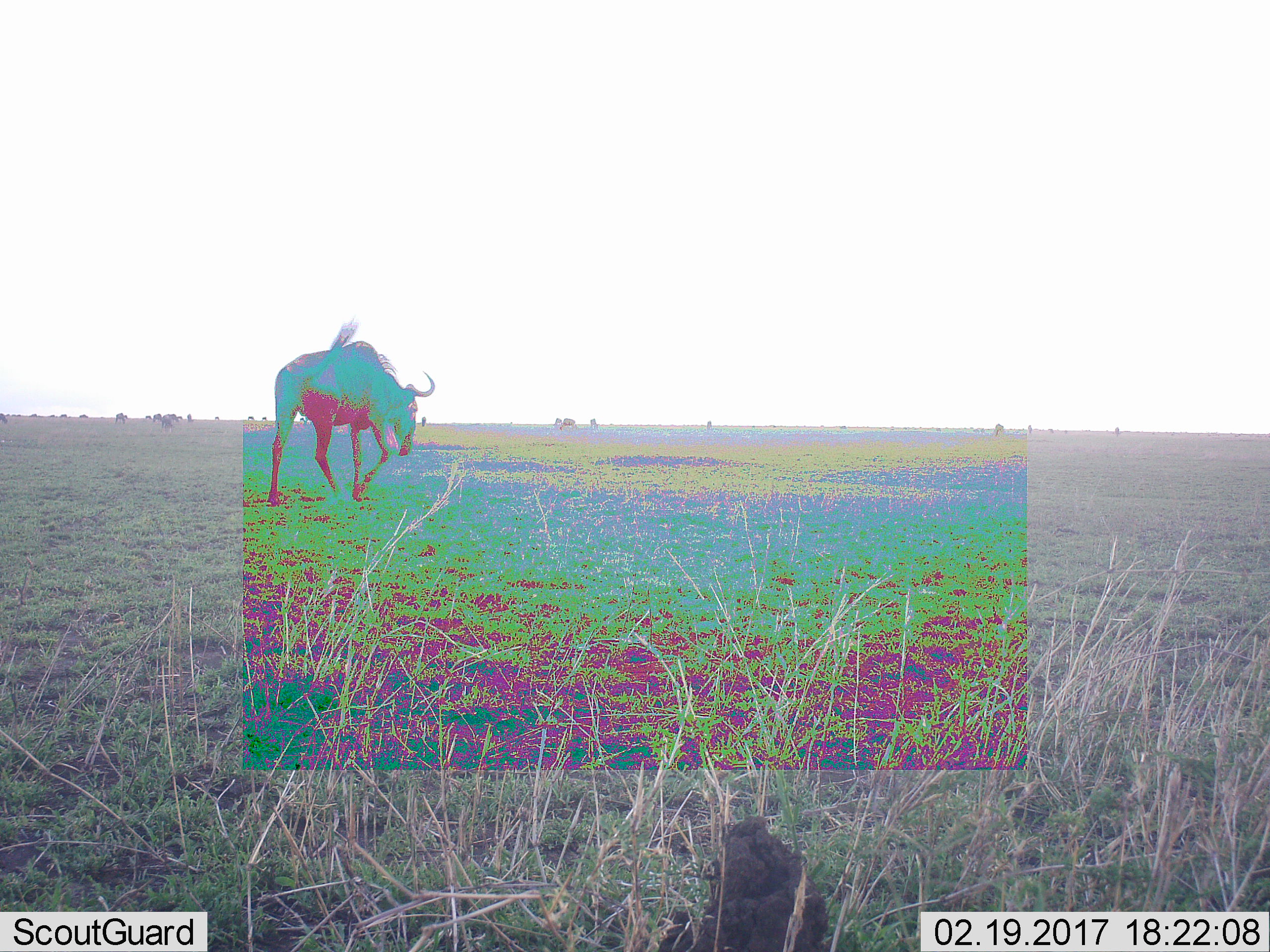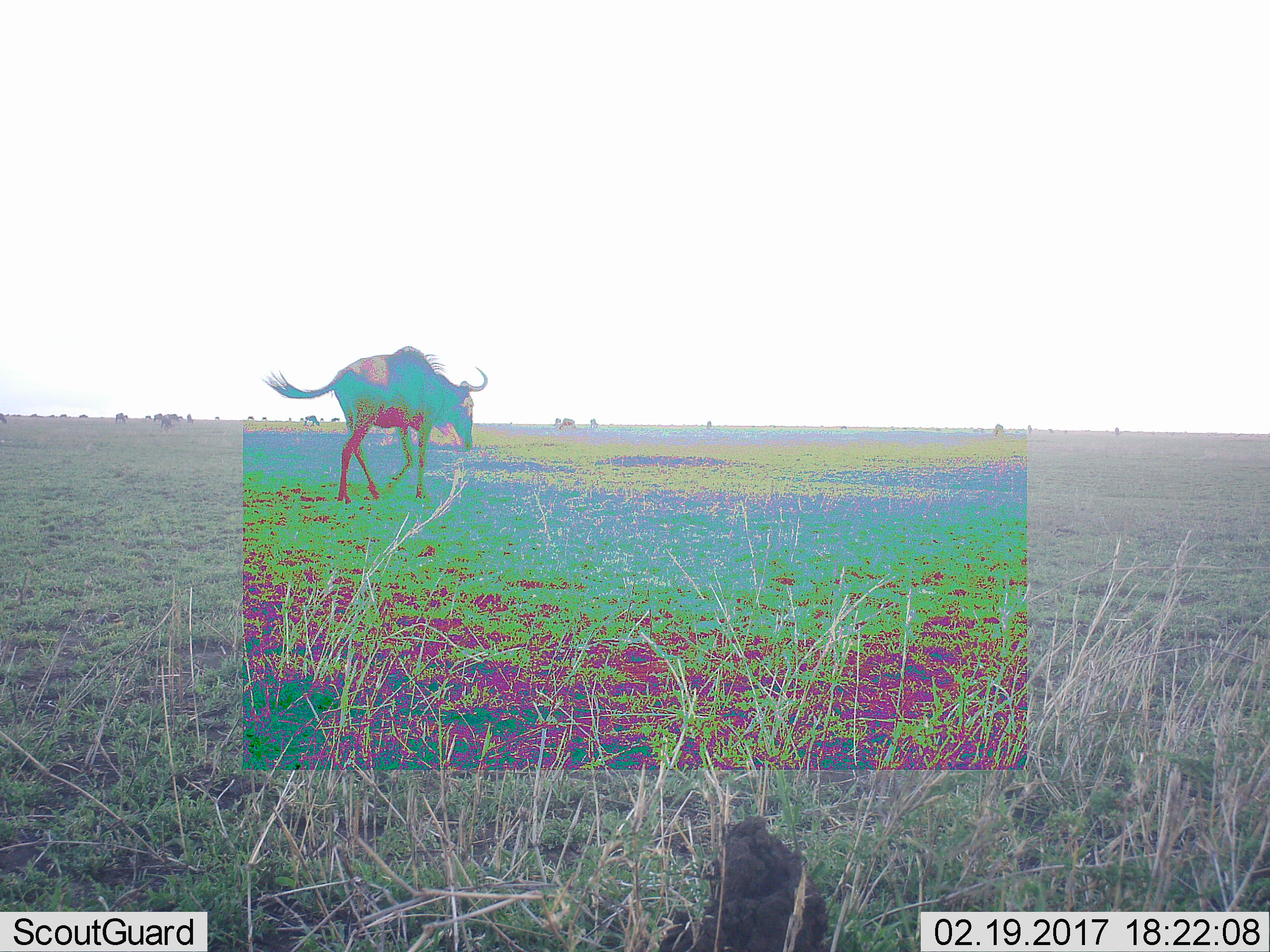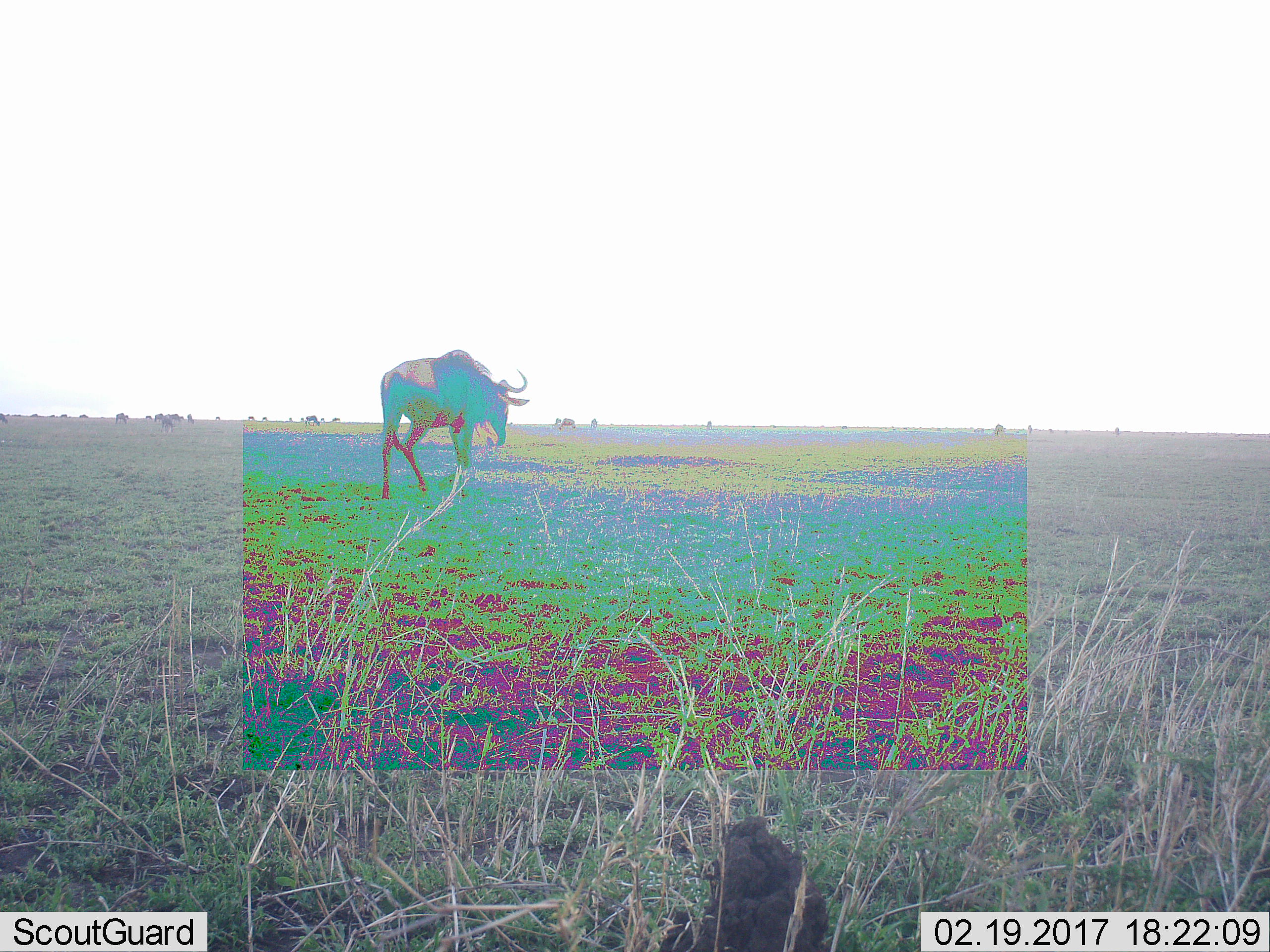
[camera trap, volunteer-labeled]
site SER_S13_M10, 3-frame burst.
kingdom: Animalia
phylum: Chordata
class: Mammalia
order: Artiodactyla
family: Bovidae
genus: Connochaetes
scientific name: Connochaetes taurinus taurinus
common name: blue wildebeest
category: wildebeestblue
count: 1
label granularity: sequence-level